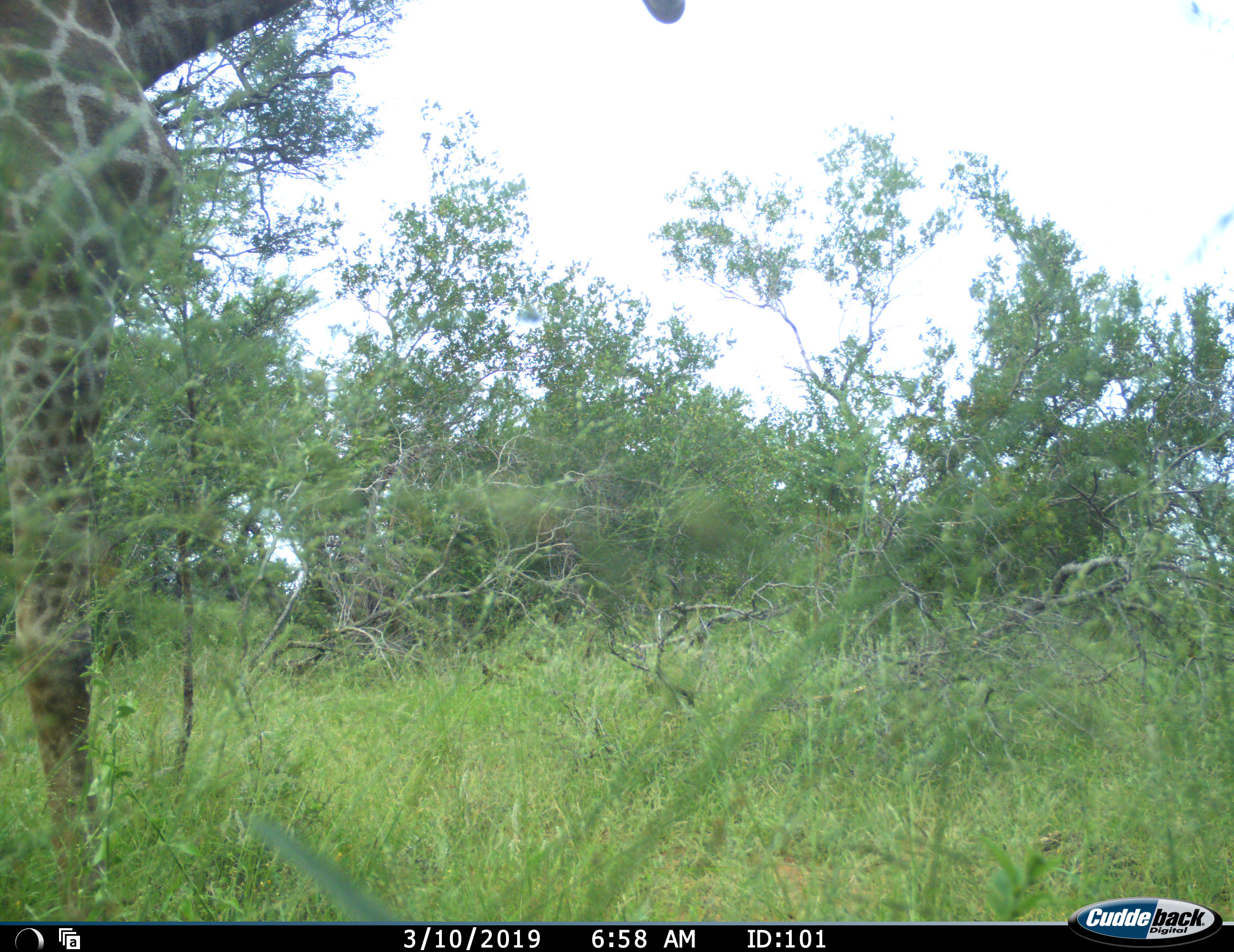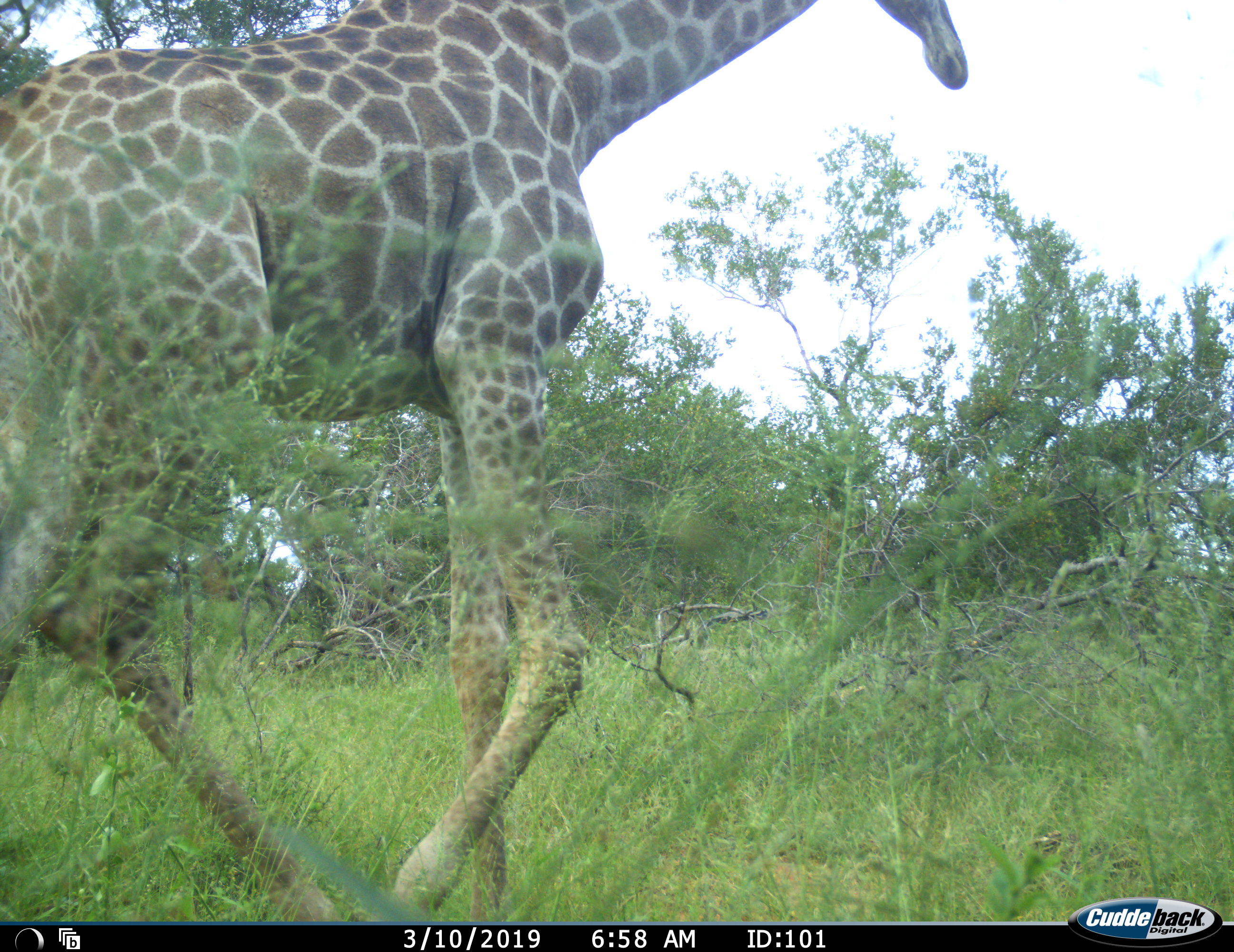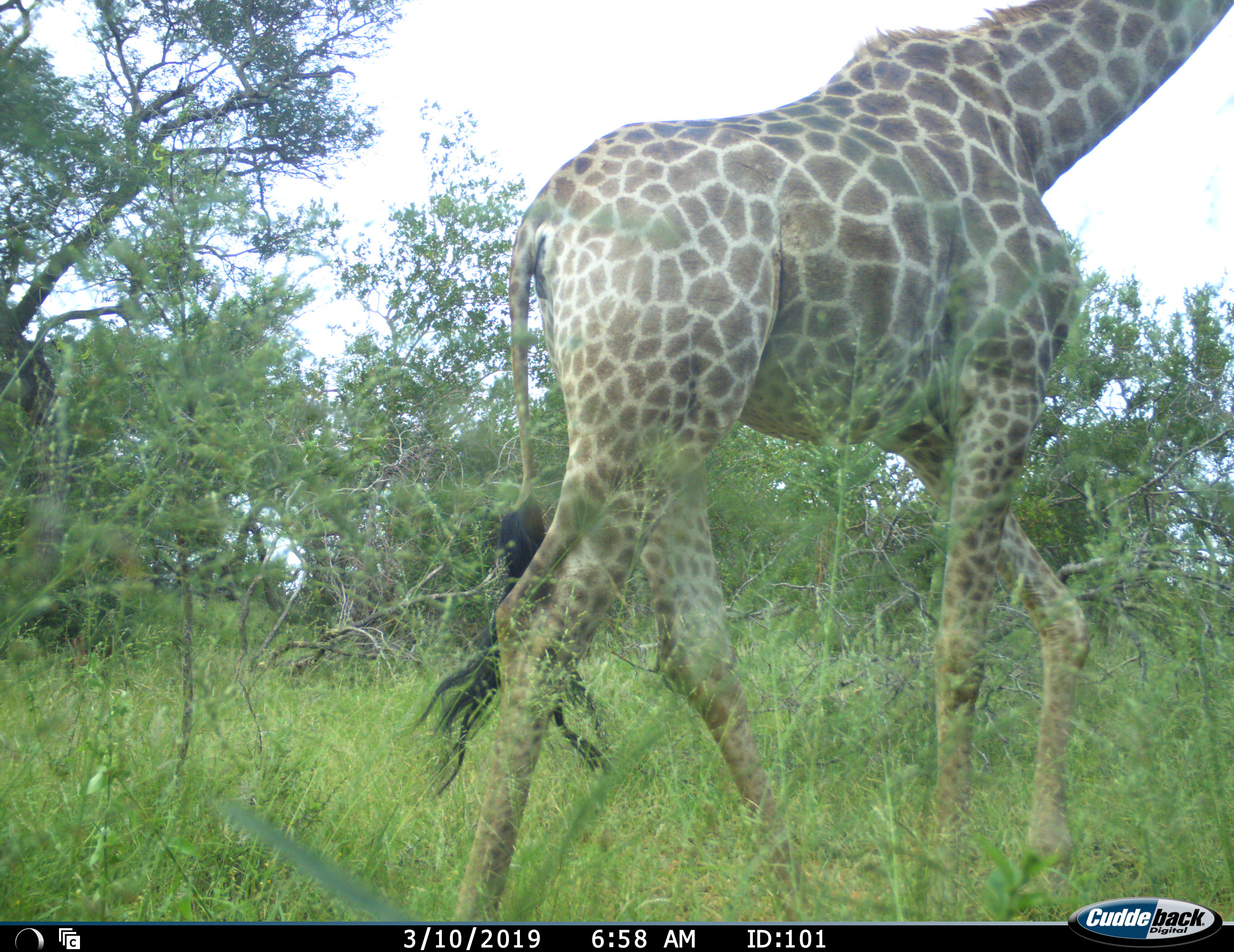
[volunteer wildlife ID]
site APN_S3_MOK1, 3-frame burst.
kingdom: Animalia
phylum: Chordata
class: Mammalia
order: Artiodactyla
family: Giraffidae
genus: Giraffa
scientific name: Giraffa camelopardalis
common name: giraffe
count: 1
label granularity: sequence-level